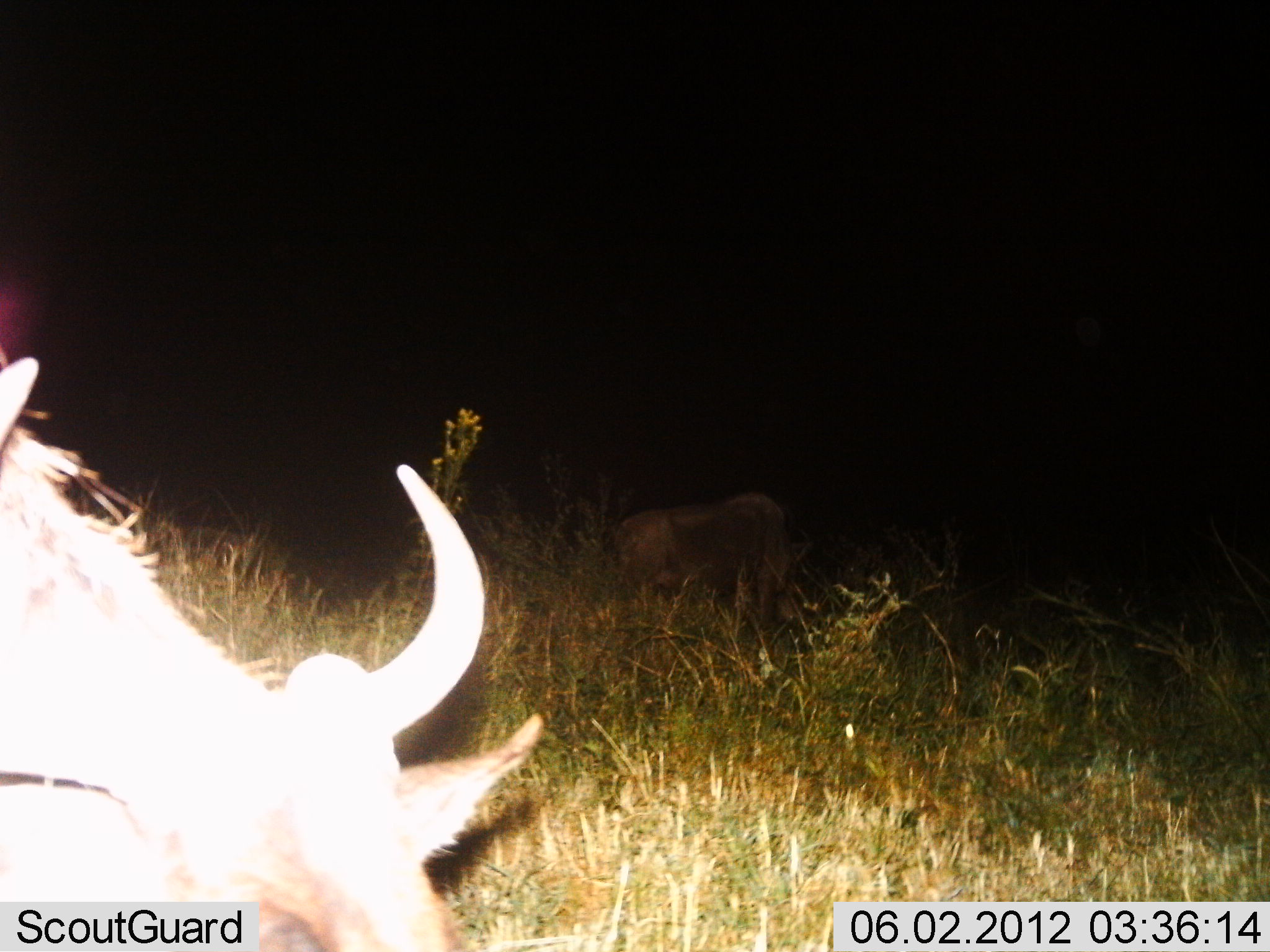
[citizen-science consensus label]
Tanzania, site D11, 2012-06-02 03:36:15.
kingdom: Animalia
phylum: Chordata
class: Mammalia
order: Artiodactyla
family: Bovidae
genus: Connochaetes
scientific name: Connochaetes taurinus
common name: blue wildebeest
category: wildebeest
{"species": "wildebeest (blue wildebeest) (Connochaetes taurinus)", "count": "2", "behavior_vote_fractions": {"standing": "70%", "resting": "0%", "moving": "0%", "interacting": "0%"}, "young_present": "0%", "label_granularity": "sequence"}